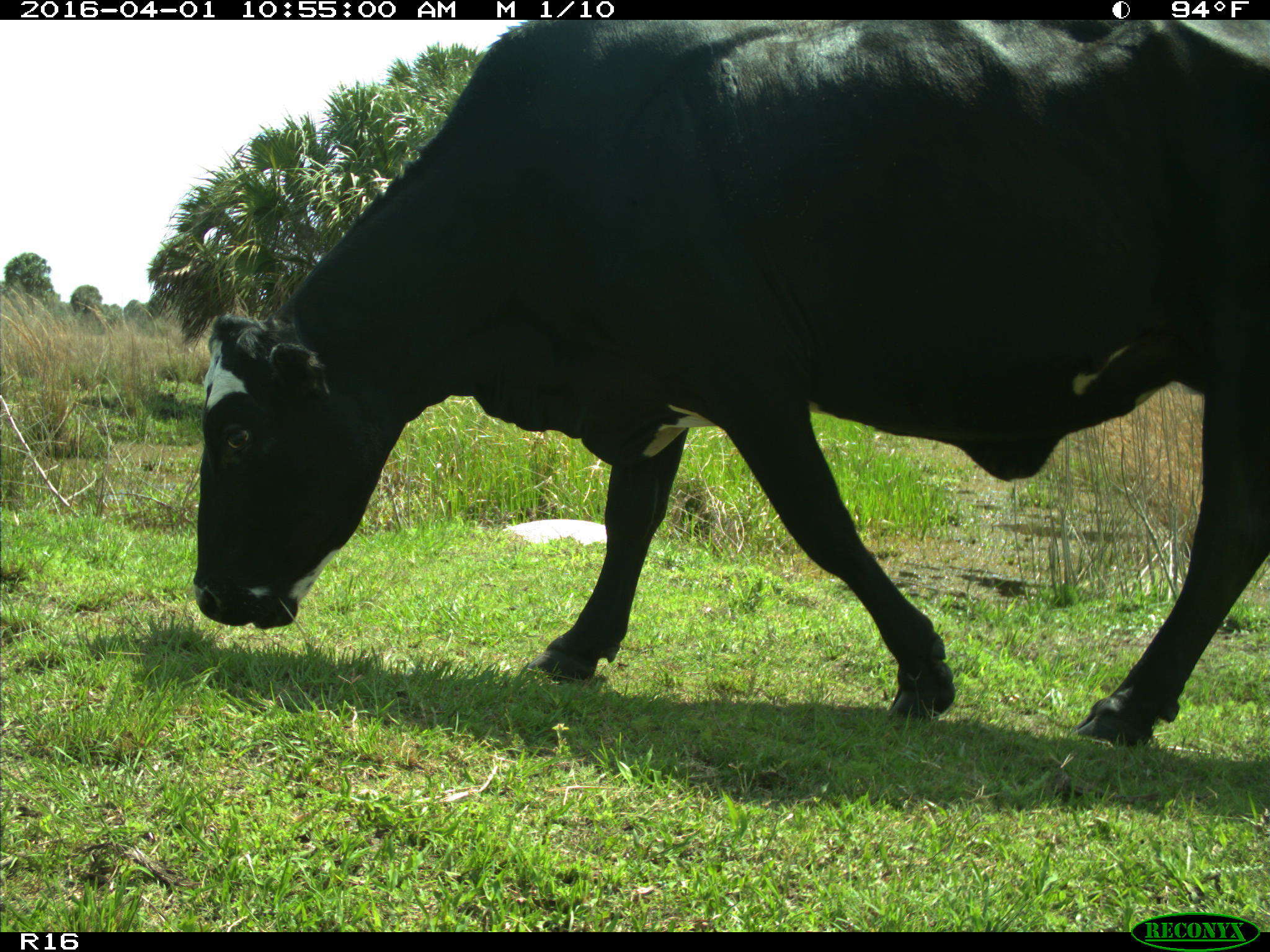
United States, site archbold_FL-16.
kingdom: Animalia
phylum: Chordata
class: Mammalia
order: Artiodactyla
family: Bovidae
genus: Bos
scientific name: Bos taurus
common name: domestic cow